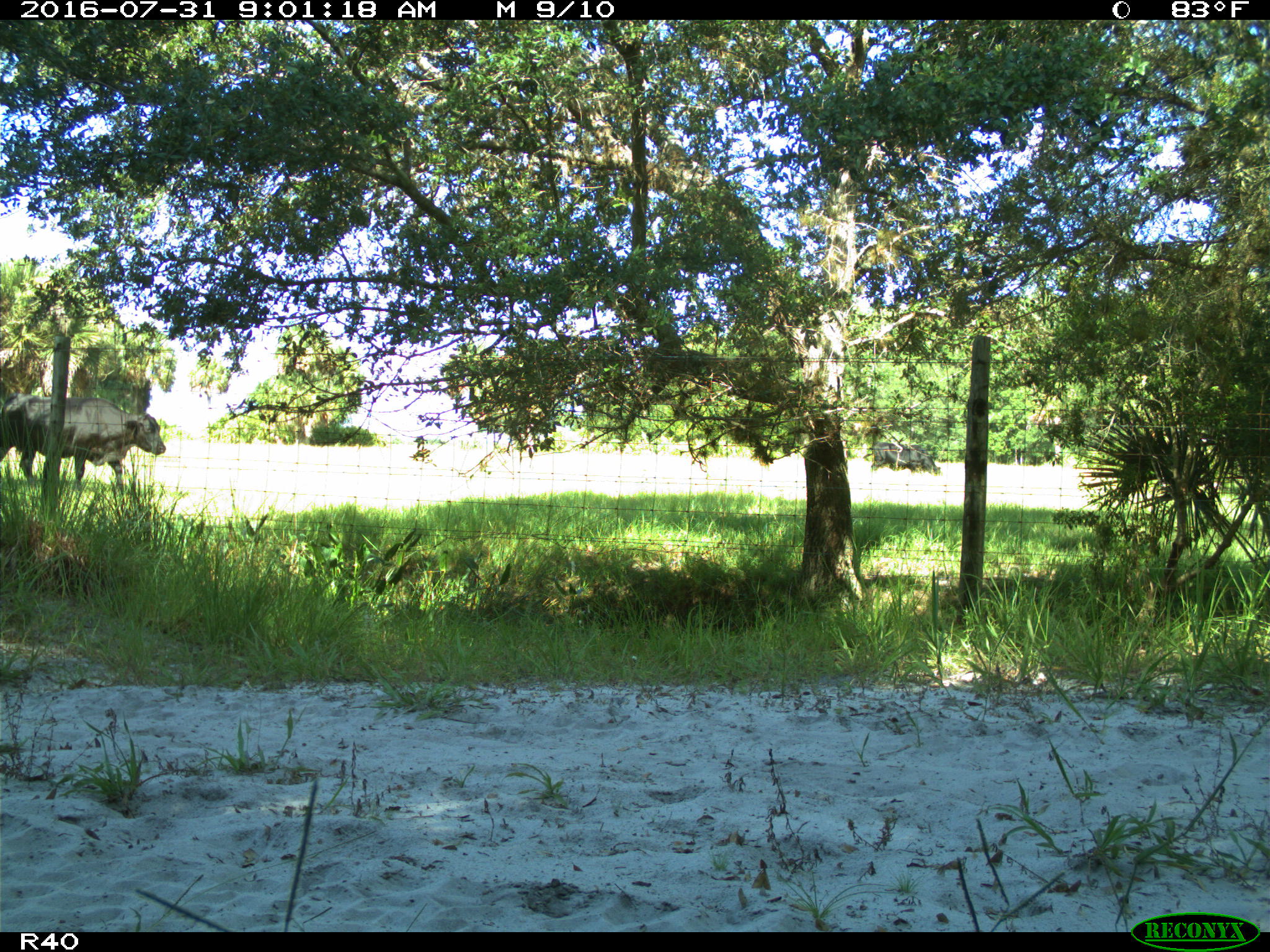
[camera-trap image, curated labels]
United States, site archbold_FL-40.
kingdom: Animalia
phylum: Chordata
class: Mammalia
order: Artiodactyla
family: Bovidae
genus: Bos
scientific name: Bos taurus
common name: domestic cow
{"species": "Bos taurus (domestic cow)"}